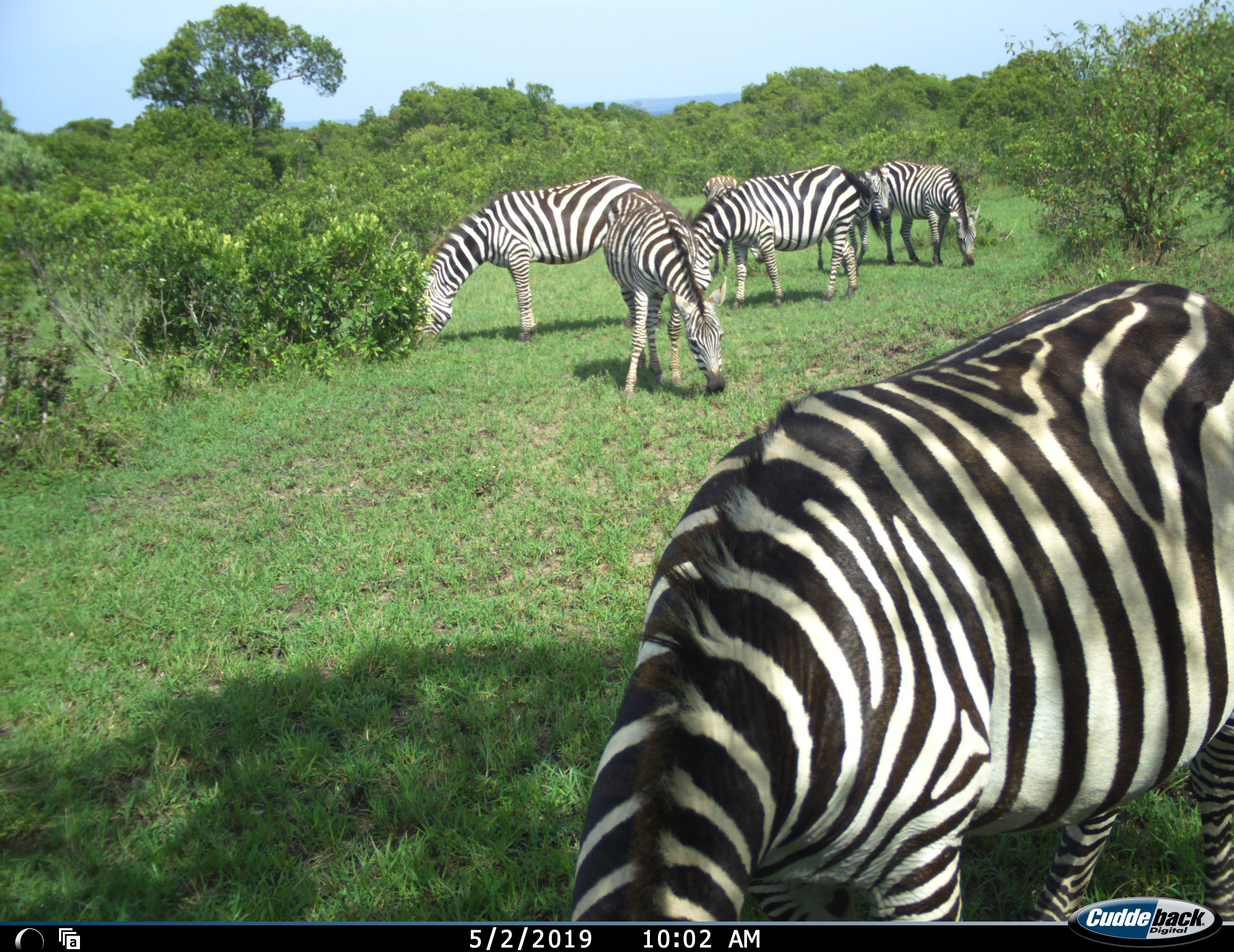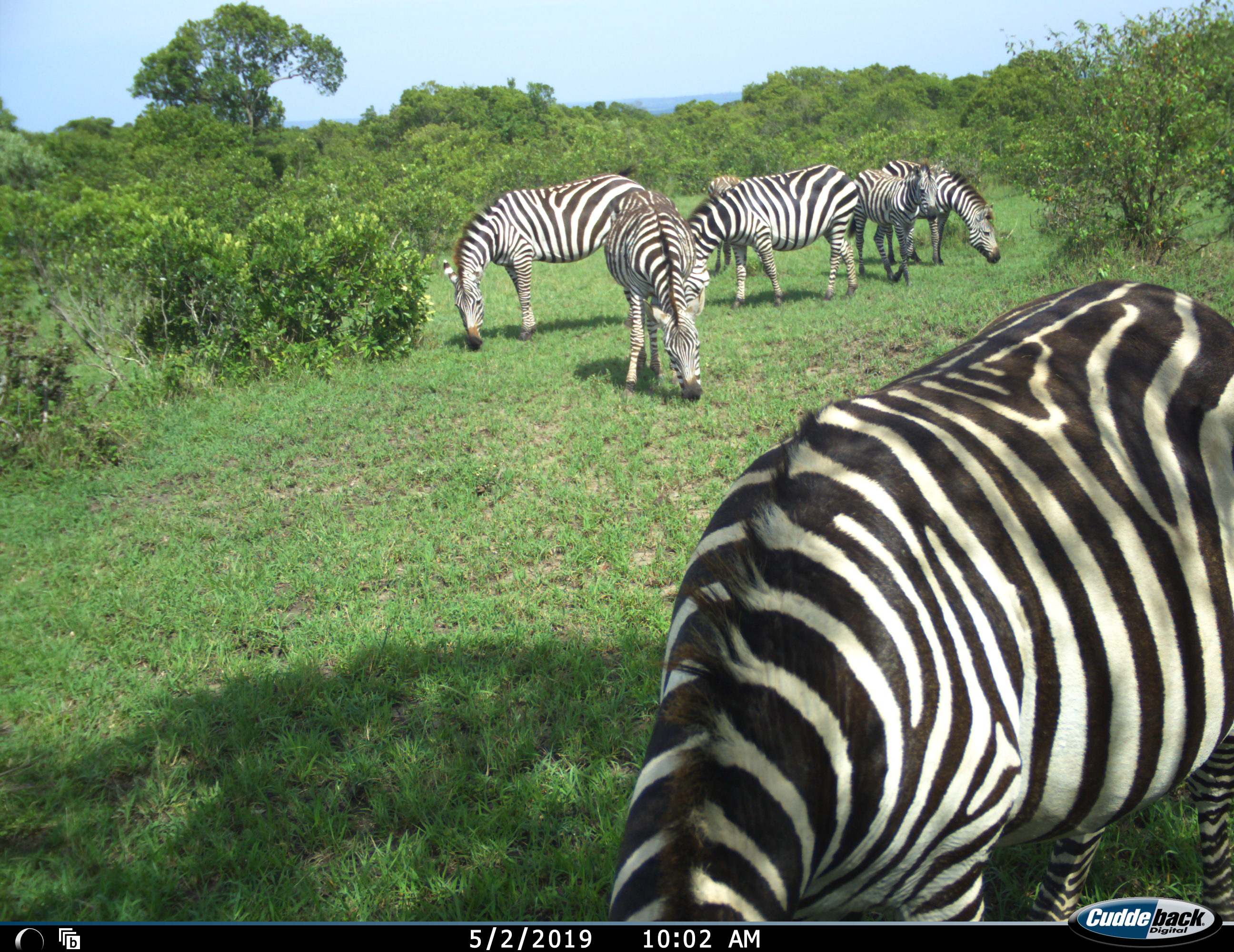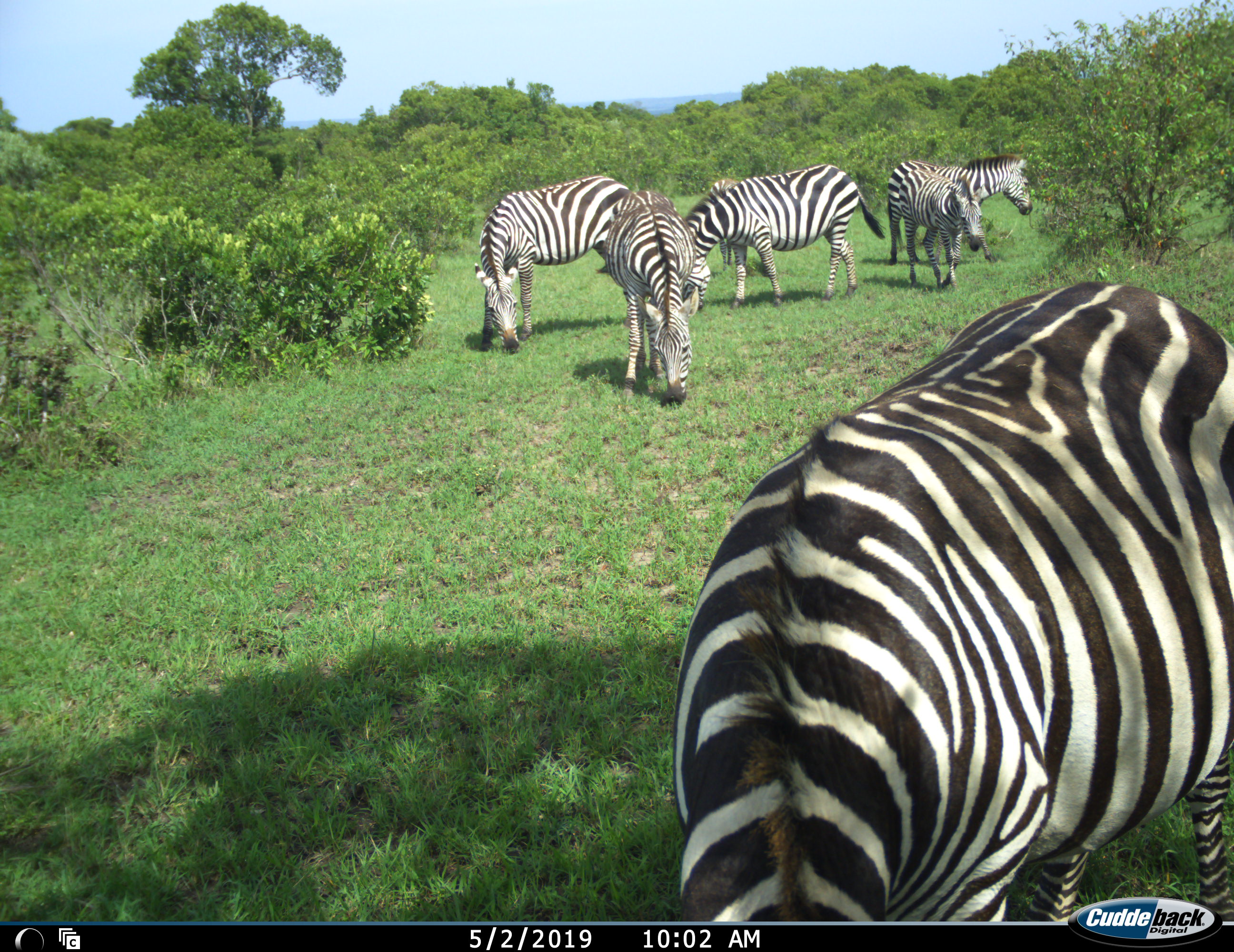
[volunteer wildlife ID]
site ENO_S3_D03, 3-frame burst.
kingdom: Animalia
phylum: Chordata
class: Mammalia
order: Perissodactyla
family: Equidae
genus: Equus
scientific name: Equus quagga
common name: plains zebra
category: zebraplains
Zebraplains (plains zebra) (Equus quagga), count 7. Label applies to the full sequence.